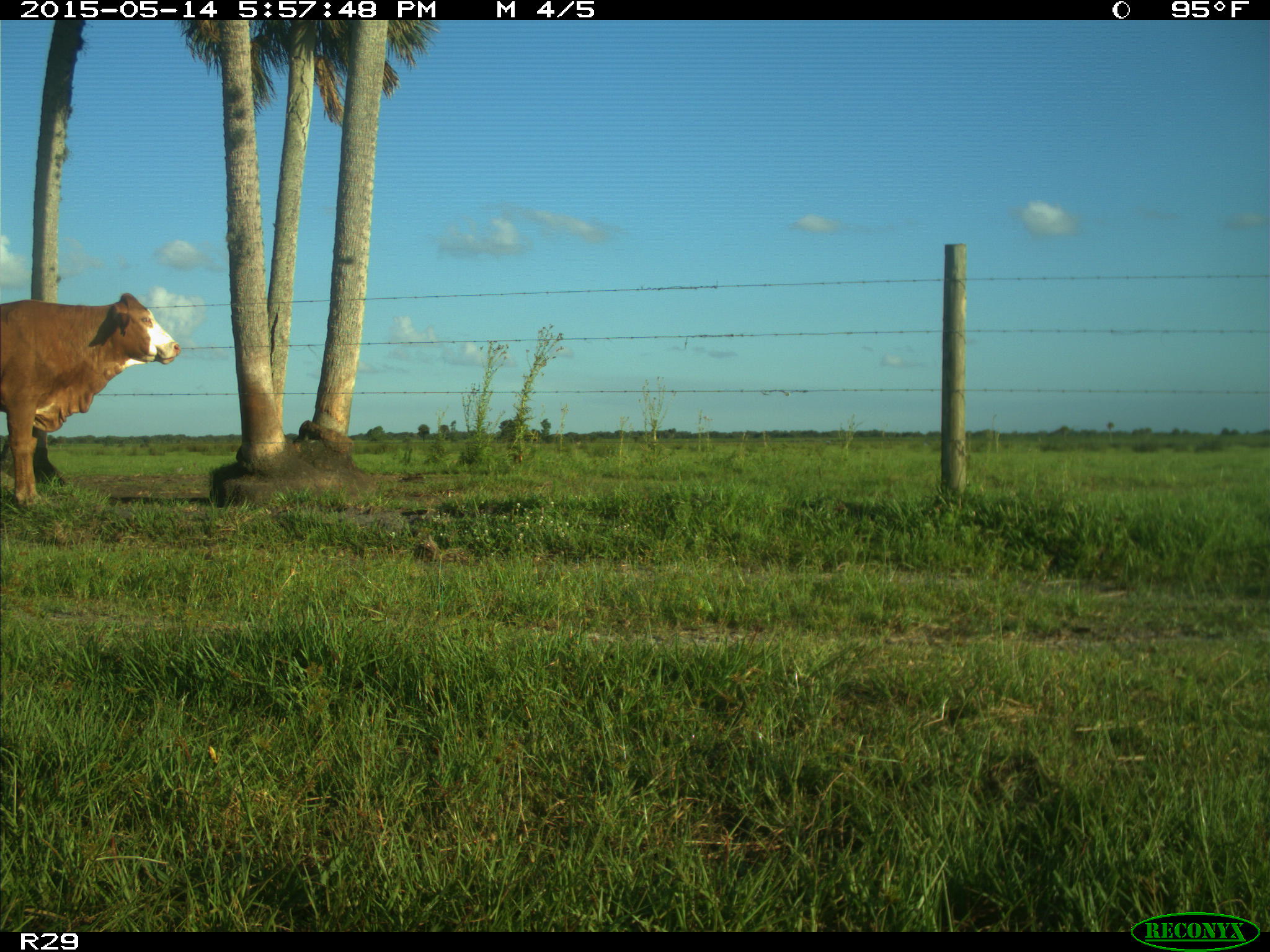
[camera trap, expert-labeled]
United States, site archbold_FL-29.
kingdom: Animalia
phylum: Chordata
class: Mammalia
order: Artiodactyla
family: Bovidae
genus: Bos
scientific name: Bos taurus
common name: domestic cow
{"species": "Bos taurus (domestic cow)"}